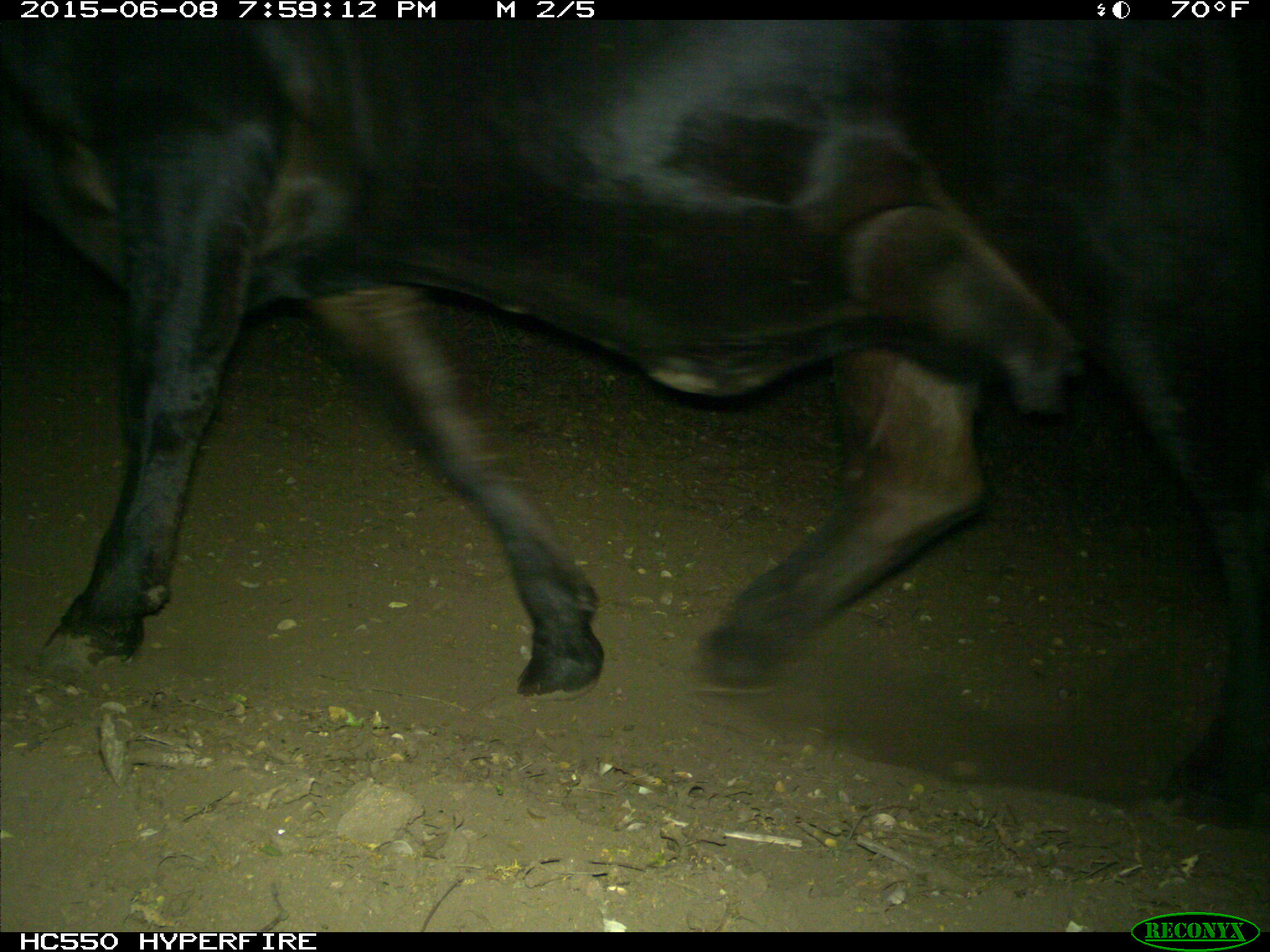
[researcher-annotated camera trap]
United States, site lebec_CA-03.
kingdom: Animalia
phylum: Chordata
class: Mammalia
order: Artiodactyla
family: Bovidae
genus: Bos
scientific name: Bos taurus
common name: domestic cow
Bos taurus (domestic cow).